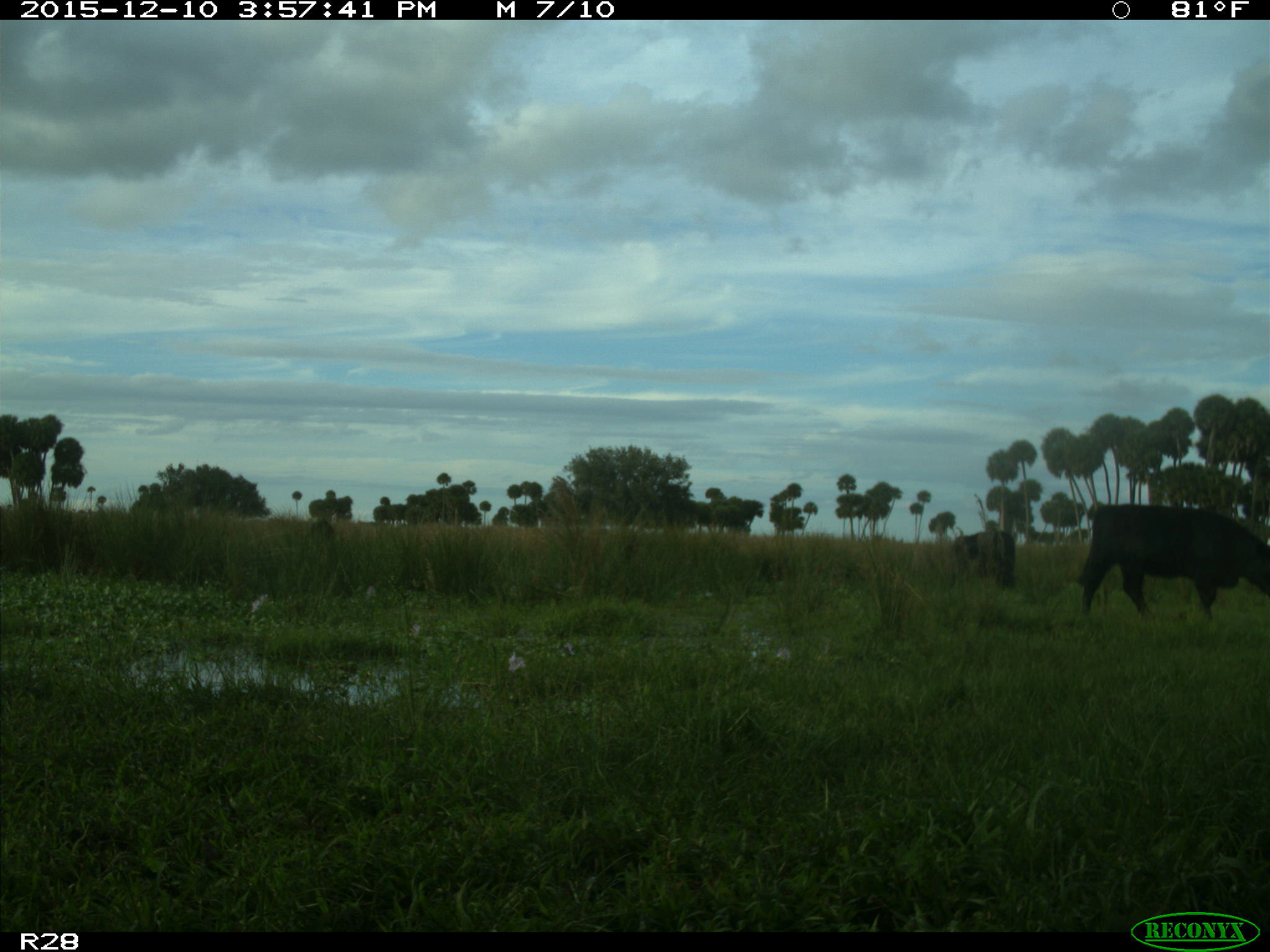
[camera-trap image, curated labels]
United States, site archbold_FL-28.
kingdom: Animalia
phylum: Chordata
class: Mammalia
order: Artiodactyla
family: Bovidae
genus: Bos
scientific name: Bos taurus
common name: domestic cow